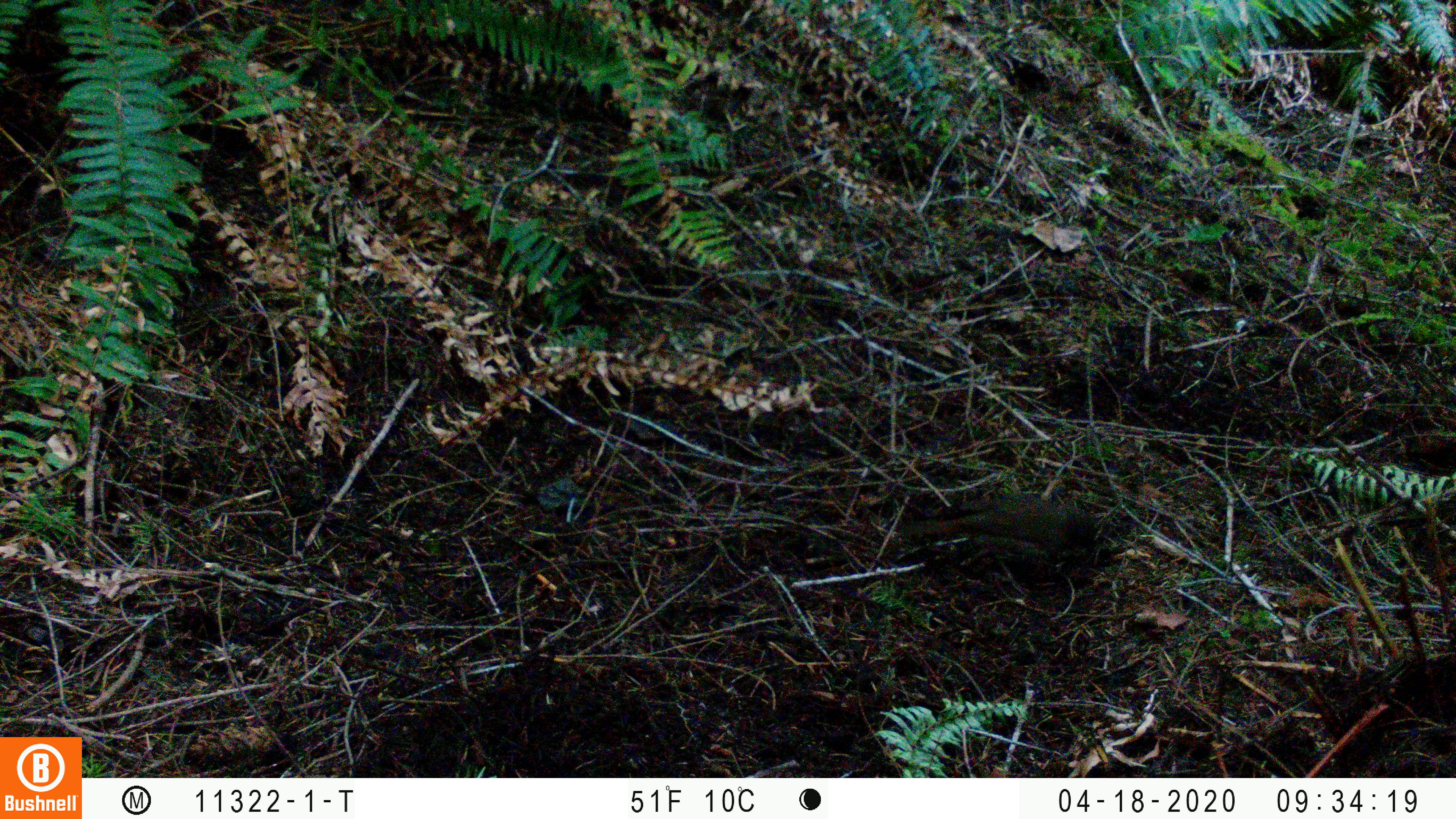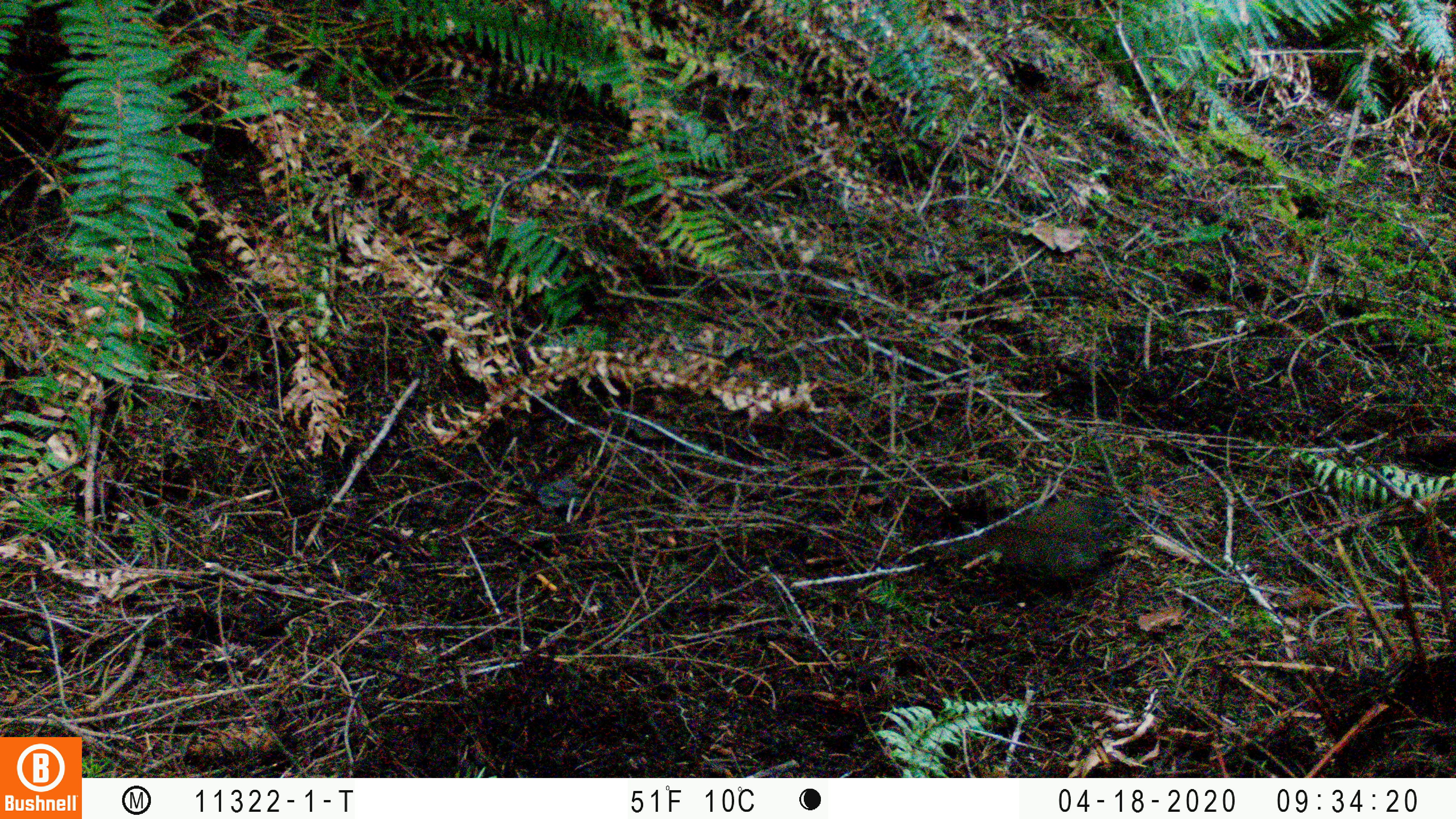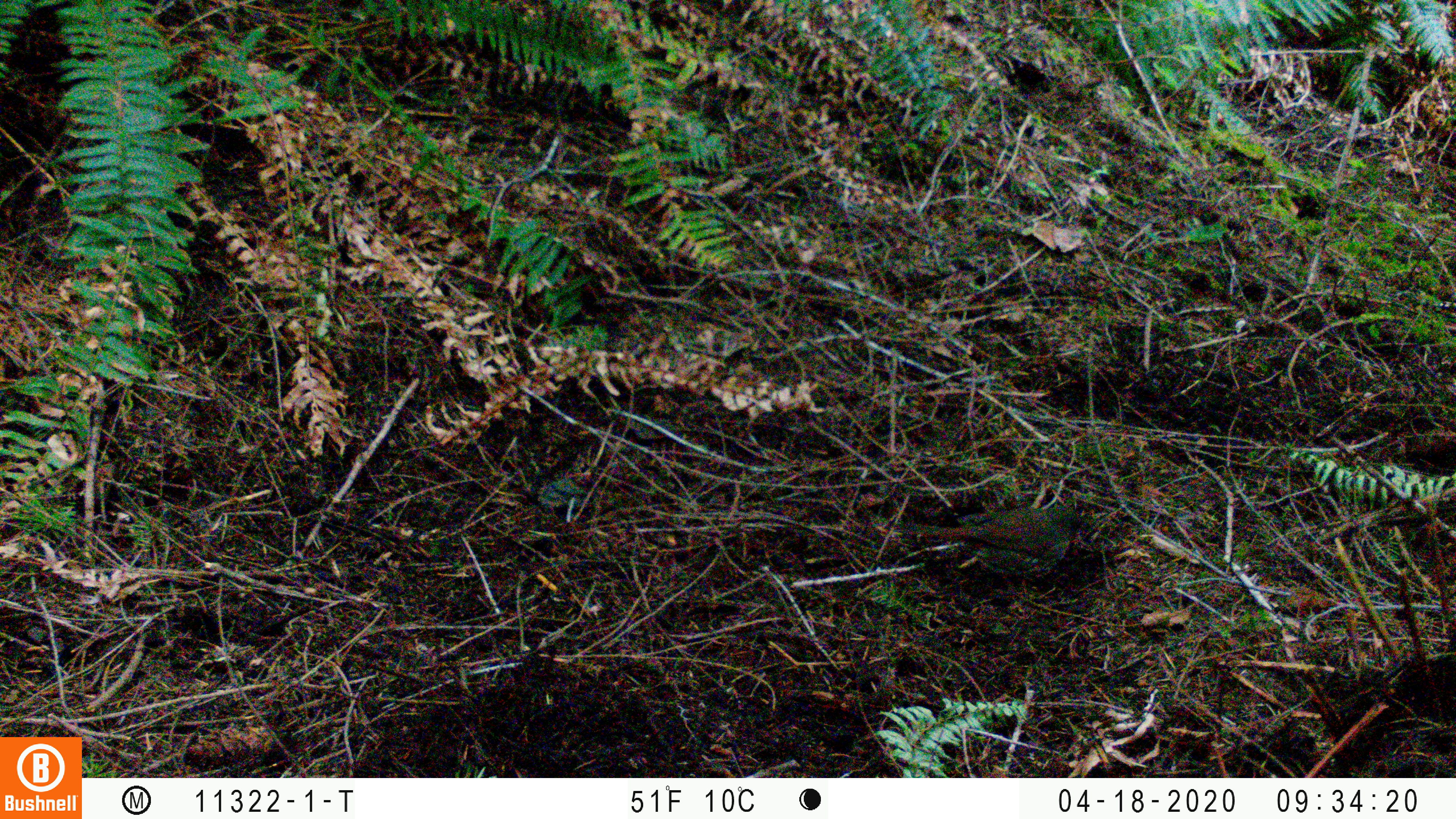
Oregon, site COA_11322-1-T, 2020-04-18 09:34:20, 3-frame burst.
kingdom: Animalia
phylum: Chordata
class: Aves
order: Passeriformes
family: Turdidae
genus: Catharus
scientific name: Catharus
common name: brown thrushes and nightingale-thrushes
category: catharus species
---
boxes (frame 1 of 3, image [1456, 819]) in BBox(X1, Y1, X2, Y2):
catharus species: BBox(888, 494, 1109, 589)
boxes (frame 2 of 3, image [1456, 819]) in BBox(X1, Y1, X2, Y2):
catharus species: BBox(931, 490, 1135, 592)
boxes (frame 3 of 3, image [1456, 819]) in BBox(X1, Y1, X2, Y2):
catharus species: BBox(901, 497, 1095, 593)